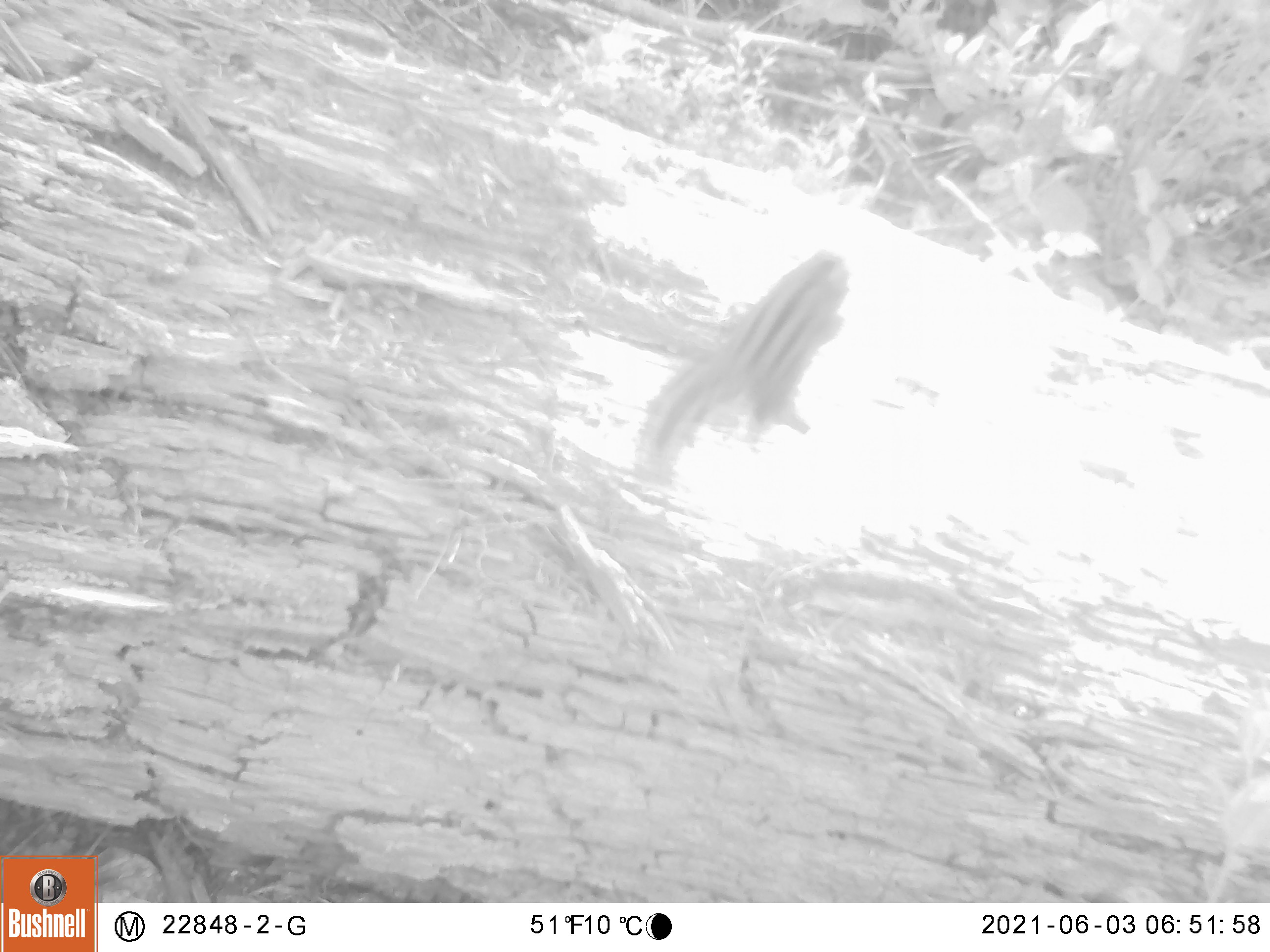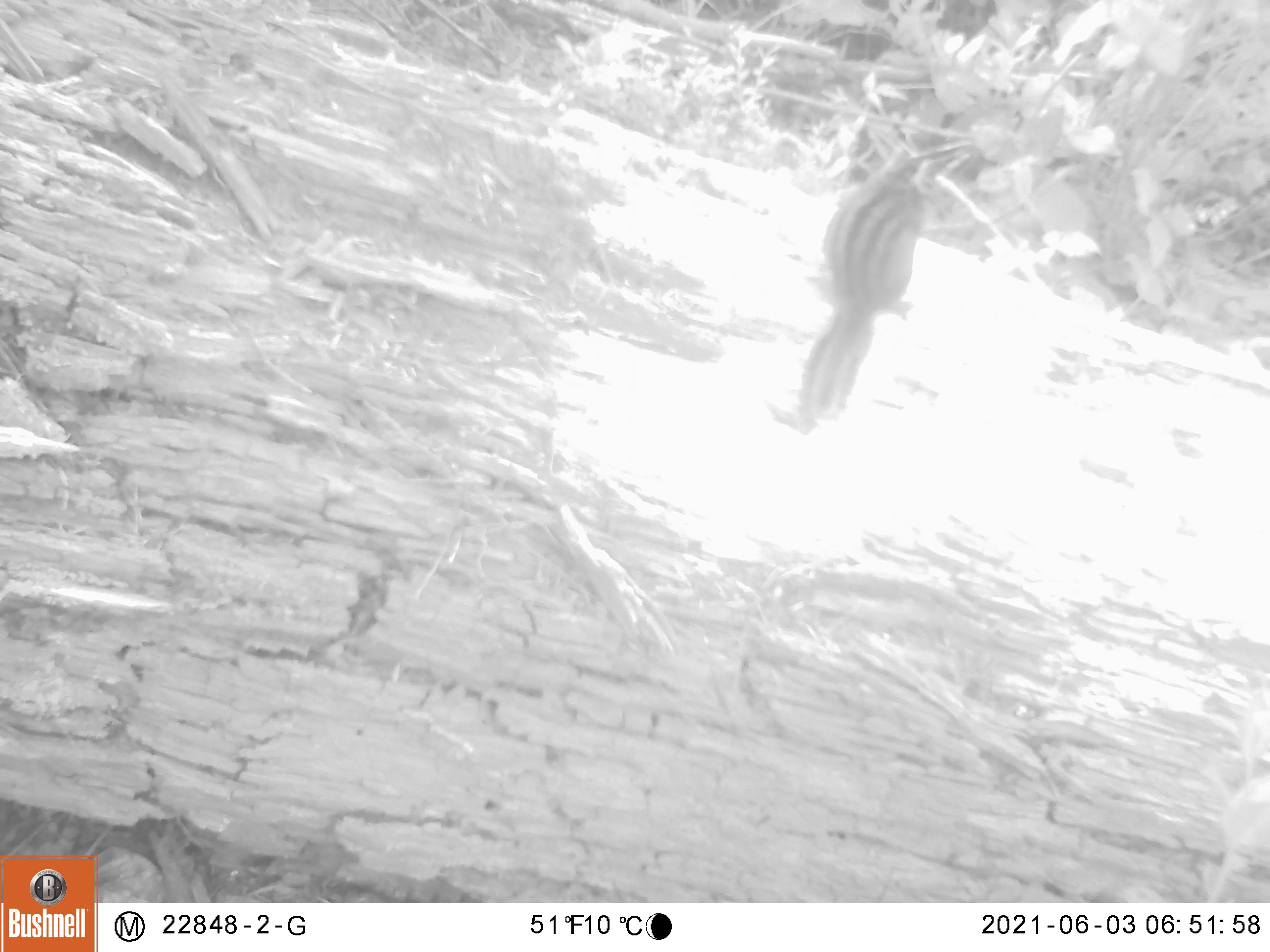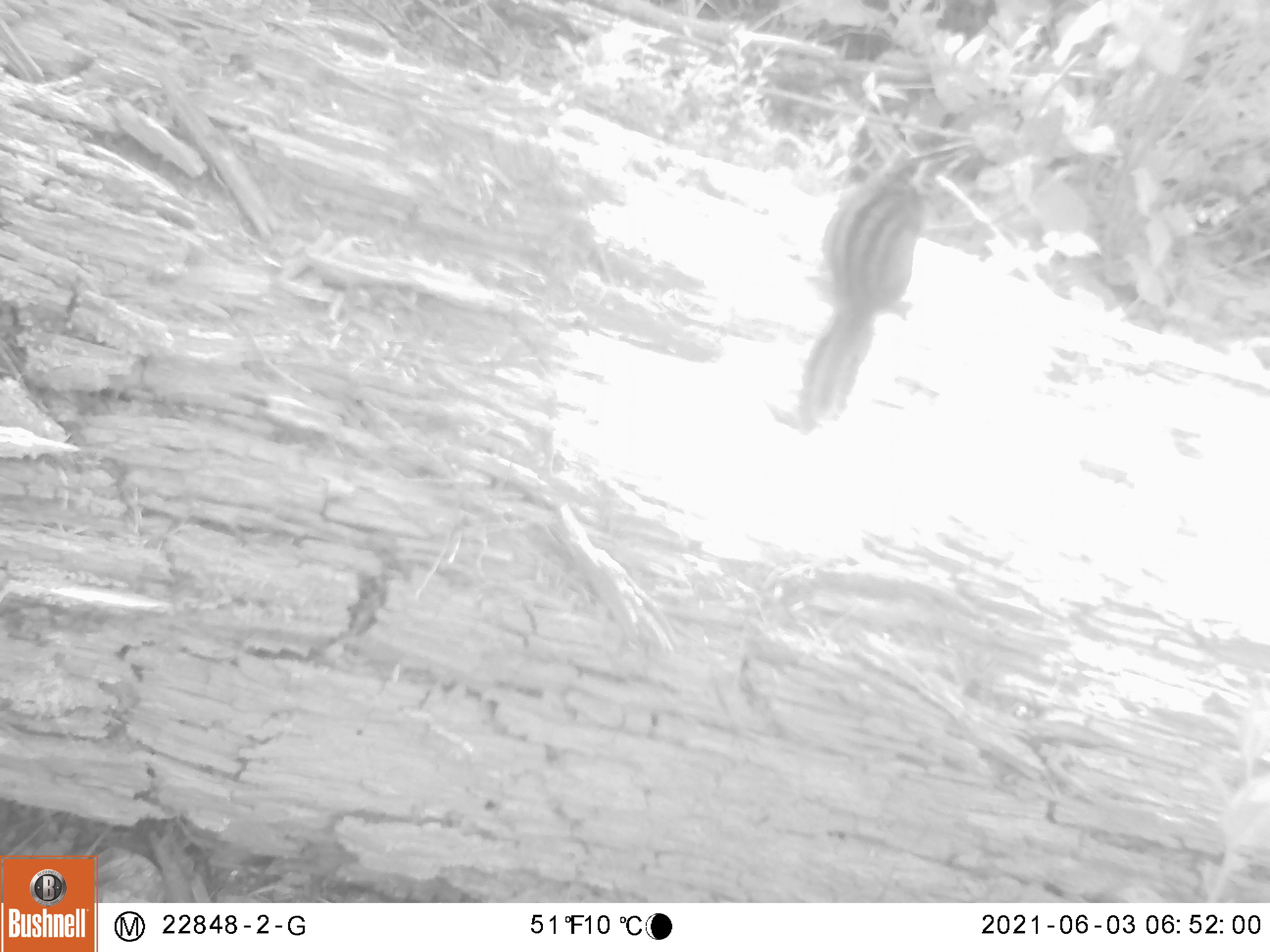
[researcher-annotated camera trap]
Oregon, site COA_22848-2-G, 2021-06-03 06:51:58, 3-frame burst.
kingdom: Animalia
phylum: Chordata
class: Mammalia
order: Rodentia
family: Sciuridae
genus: Neotamias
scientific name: Neotamias townsendii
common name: townsend's chipmunk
Townsend's chipmunk (Neotamias townsendii).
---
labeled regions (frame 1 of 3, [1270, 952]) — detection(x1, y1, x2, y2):
townsend's chipmunk: detection(621, 238, 877, 483)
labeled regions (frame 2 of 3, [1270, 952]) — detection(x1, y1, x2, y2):
townsend's chipmunk: detection(786, 144, 953, 437)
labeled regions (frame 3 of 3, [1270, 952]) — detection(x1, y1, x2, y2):
townsend's chipmunk: detection(793, 140, 952, 440)